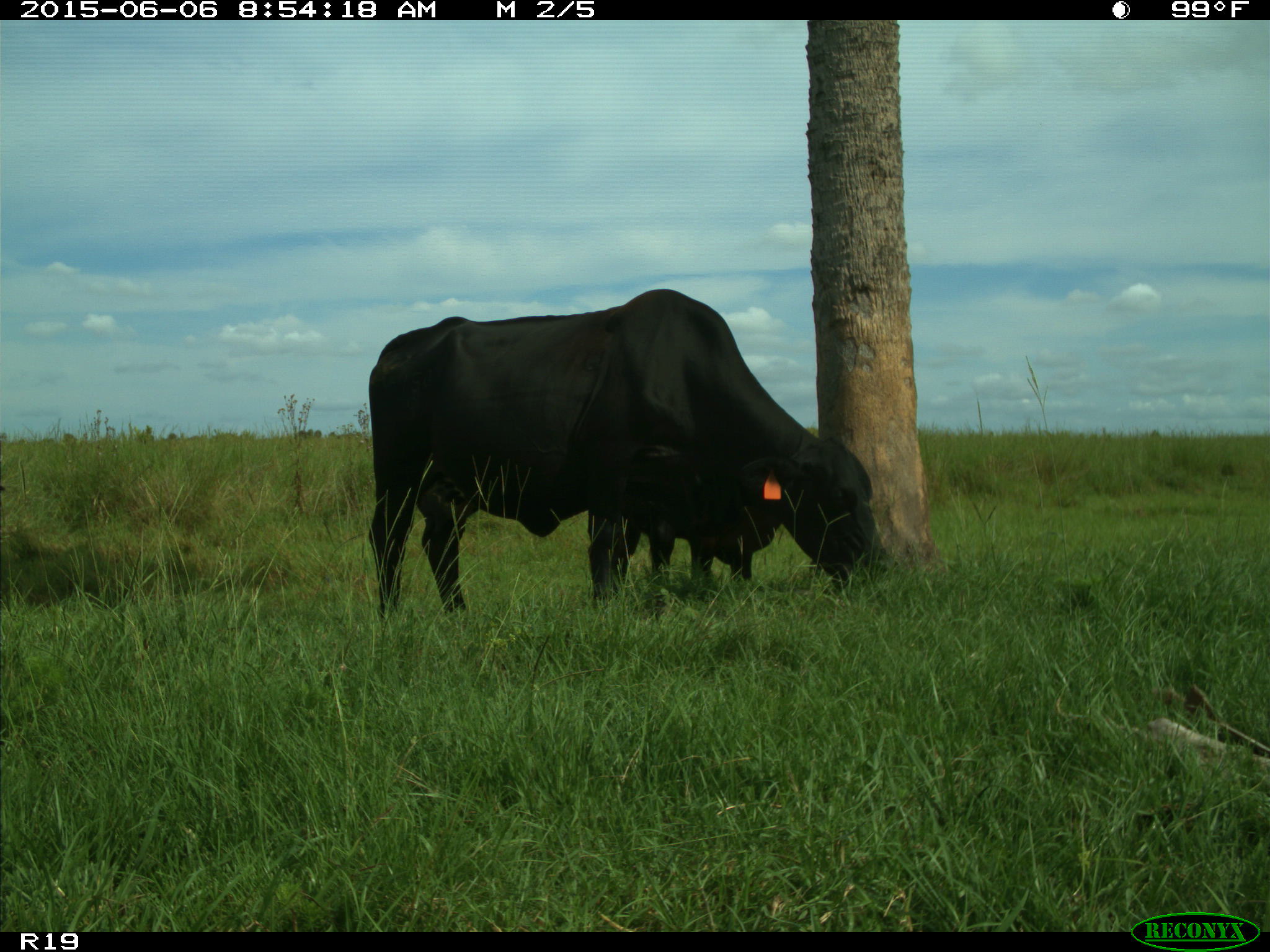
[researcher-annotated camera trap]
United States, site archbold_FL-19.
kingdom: Animalia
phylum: Chordata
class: Mammalia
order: Artiodactyla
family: Bovidae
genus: Bos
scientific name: Bos taurus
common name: domestic cow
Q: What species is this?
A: Bos taurus (domestic cow).